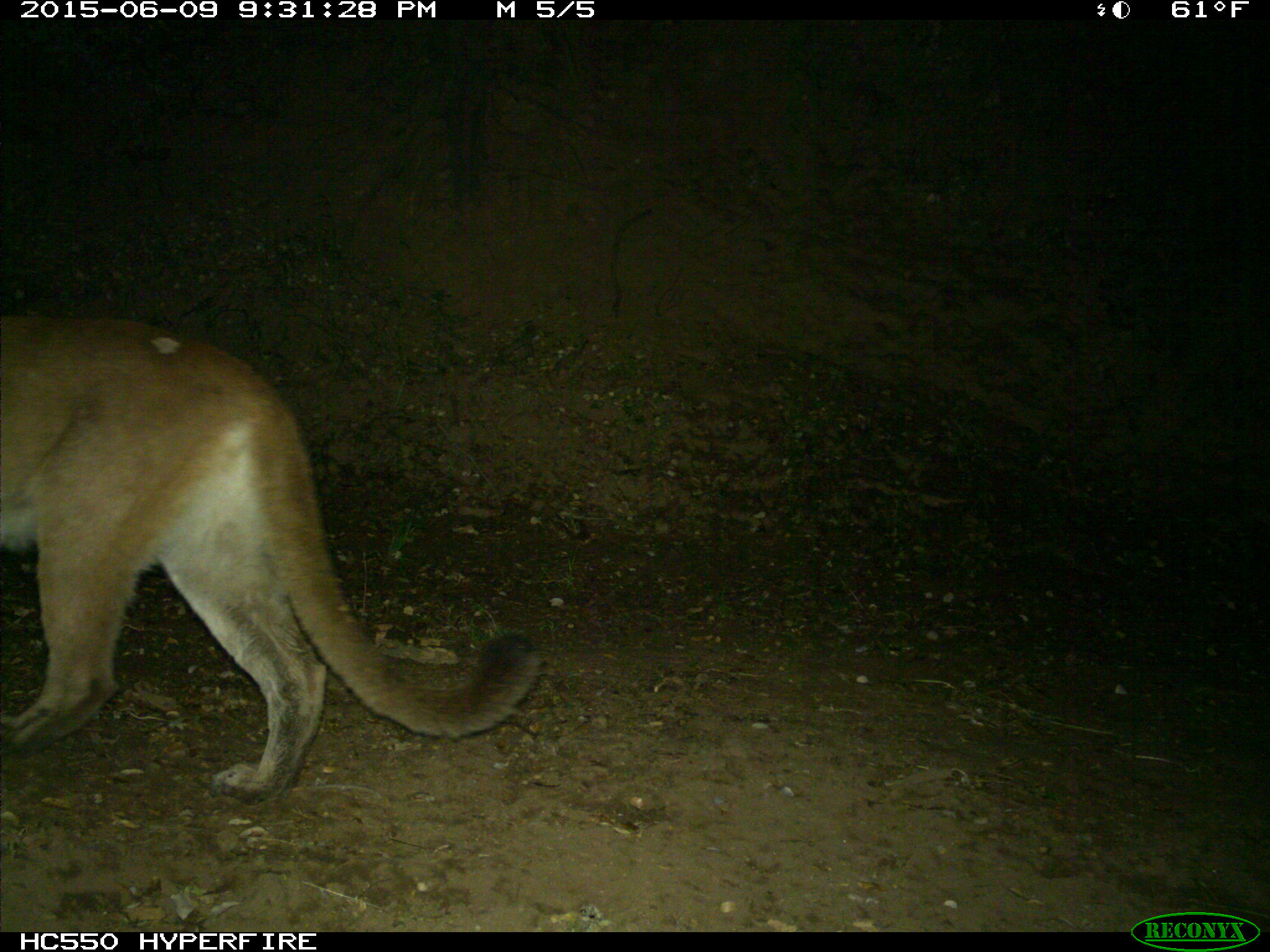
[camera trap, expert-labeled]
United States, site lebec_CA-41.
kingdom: Animalia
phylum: Chordata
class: Mammalia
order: Carnivora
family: Felidae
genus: Puma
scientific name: Puma concolor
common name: mountain lion